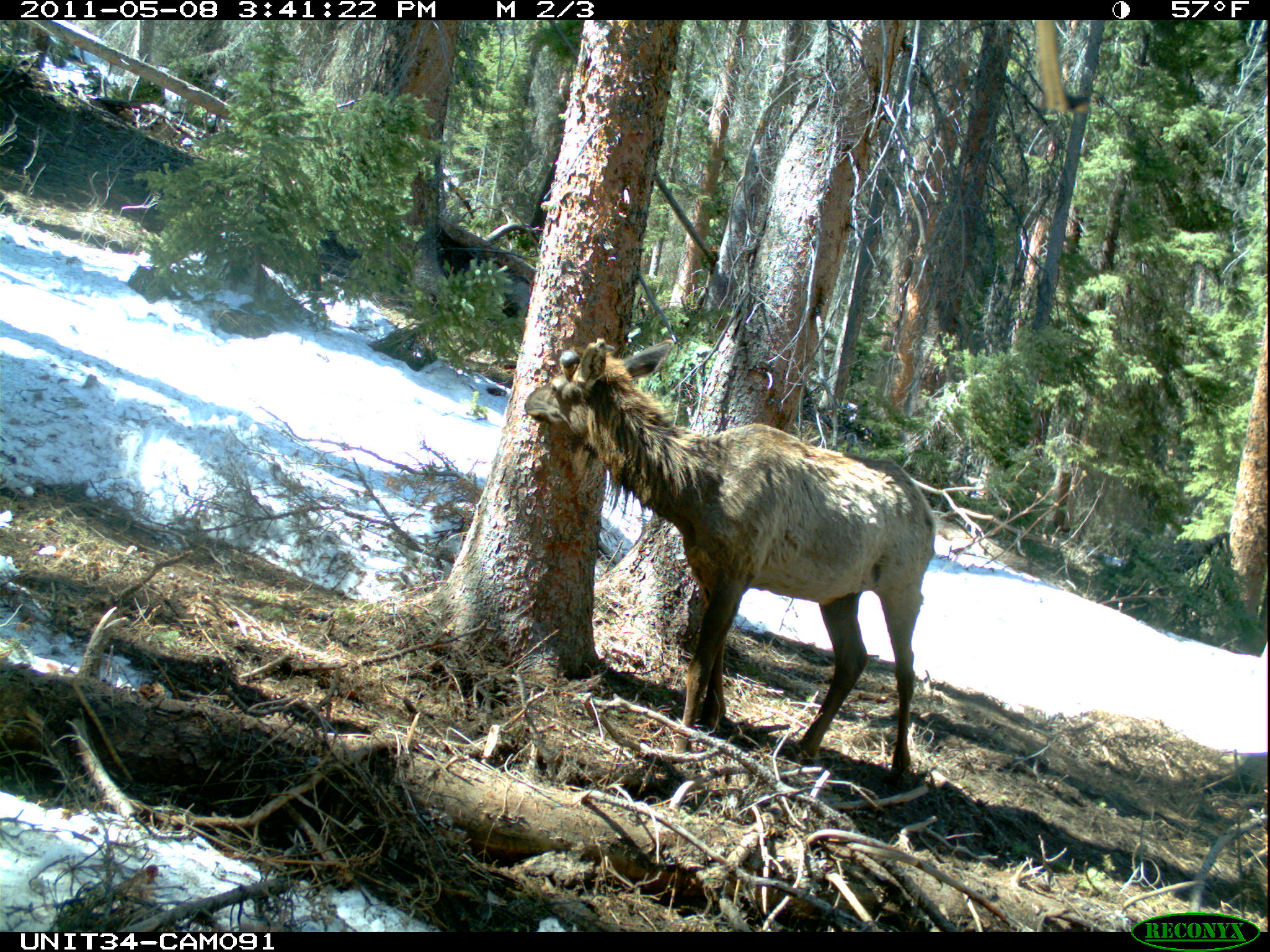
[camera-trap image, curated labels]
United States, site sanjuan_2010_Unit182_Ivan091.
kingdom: Animalia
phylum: Chordata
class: Mammalia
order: Artiodactyla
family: Cervidae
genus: Cervus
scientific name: Cervus elaphus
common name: red deer